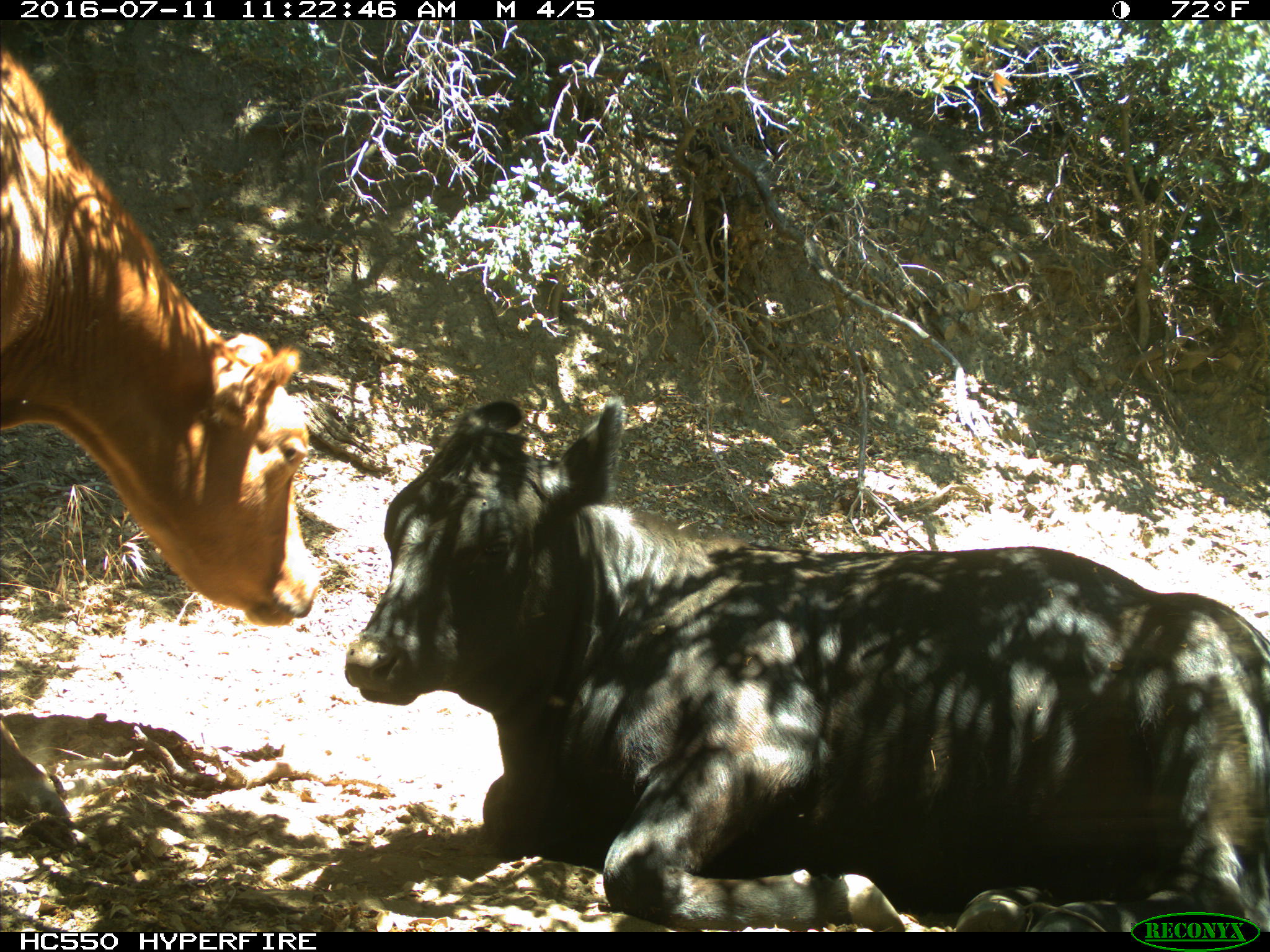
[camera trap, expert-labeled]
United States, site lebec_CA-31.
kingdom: Animalia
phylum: Chordata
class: Mammalia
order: Artiodactyla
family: Bovidae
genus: Bos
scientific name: Bos taurus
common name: domestic cow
Bos taurus (domestic cow).